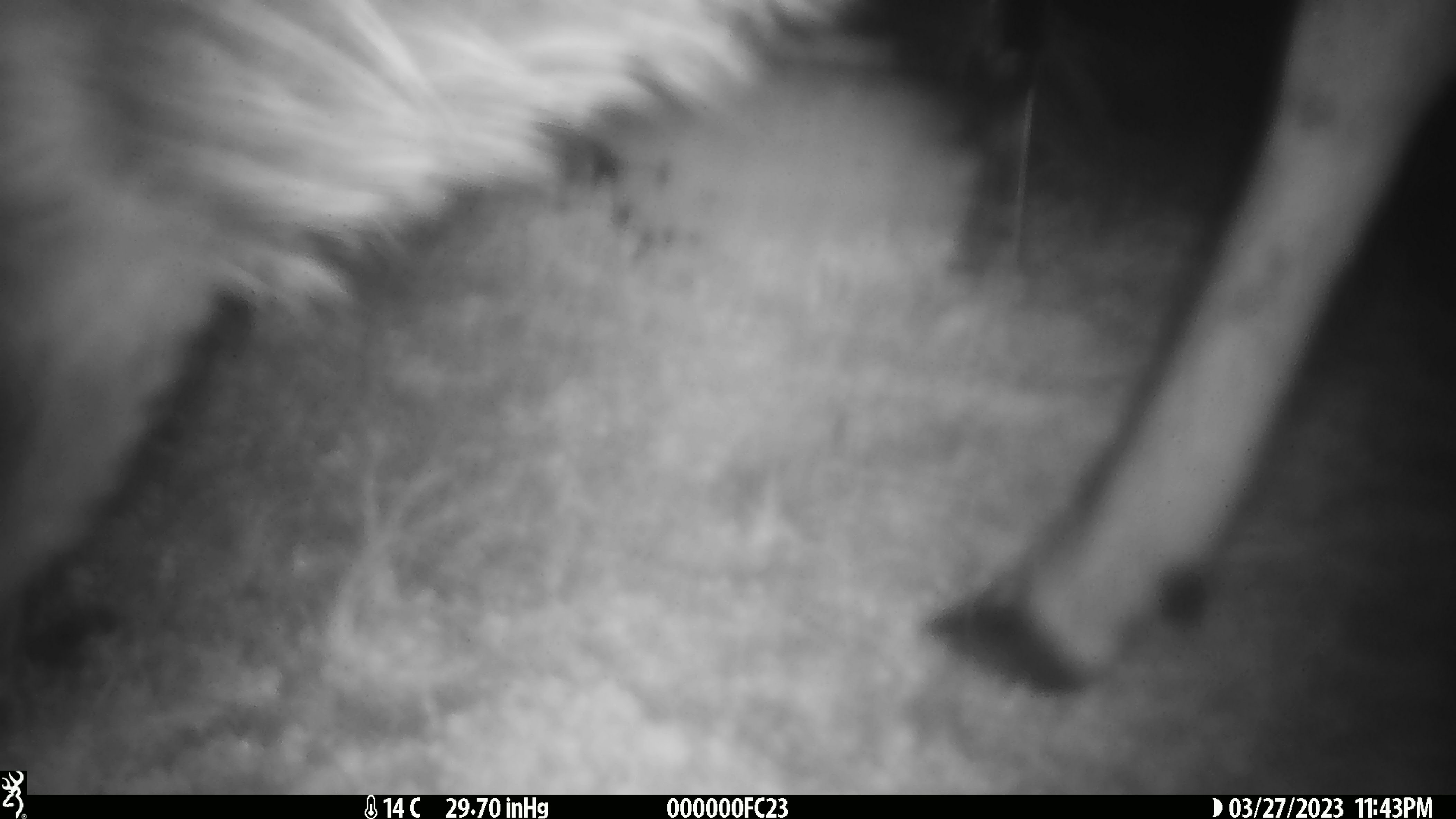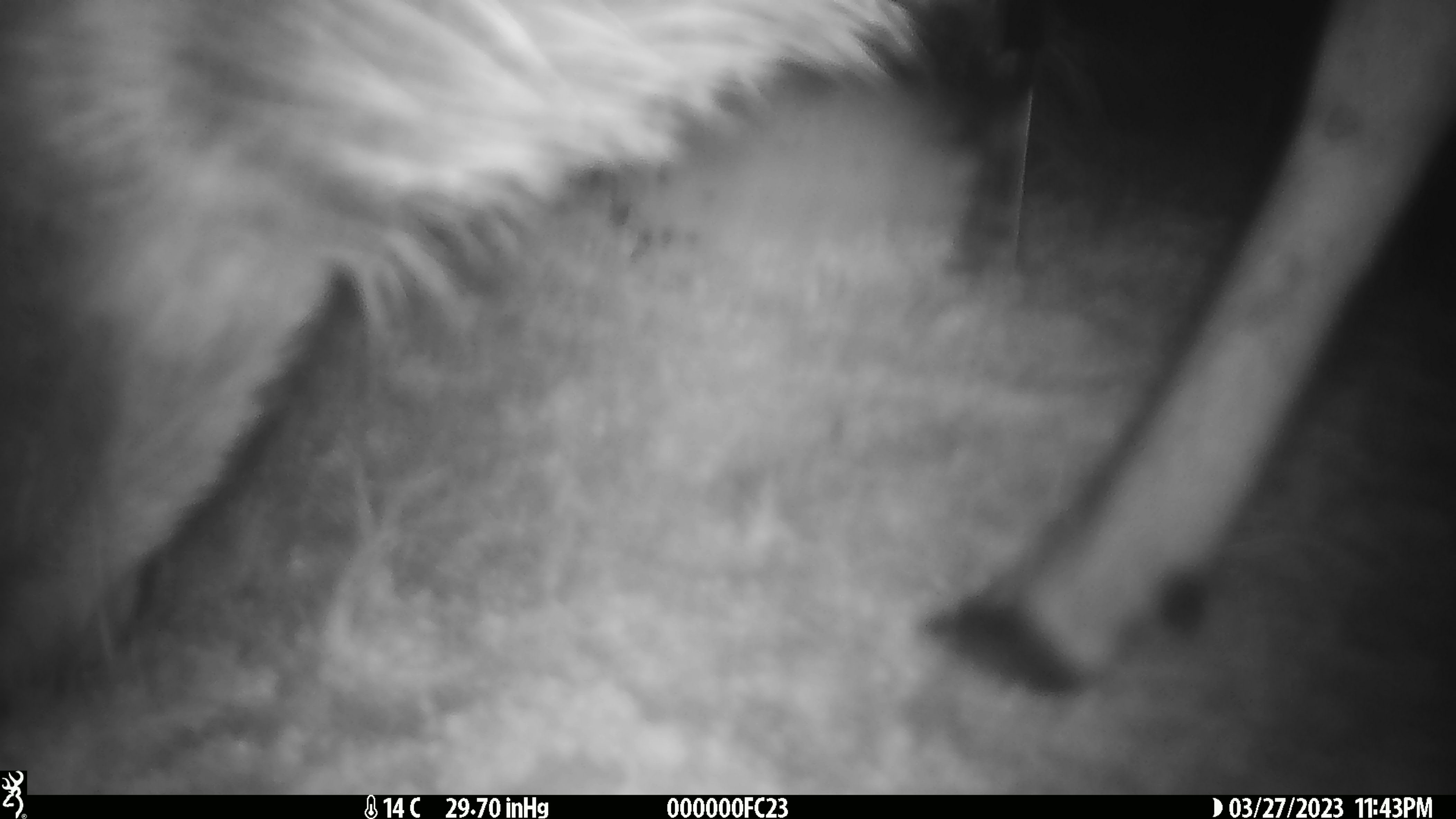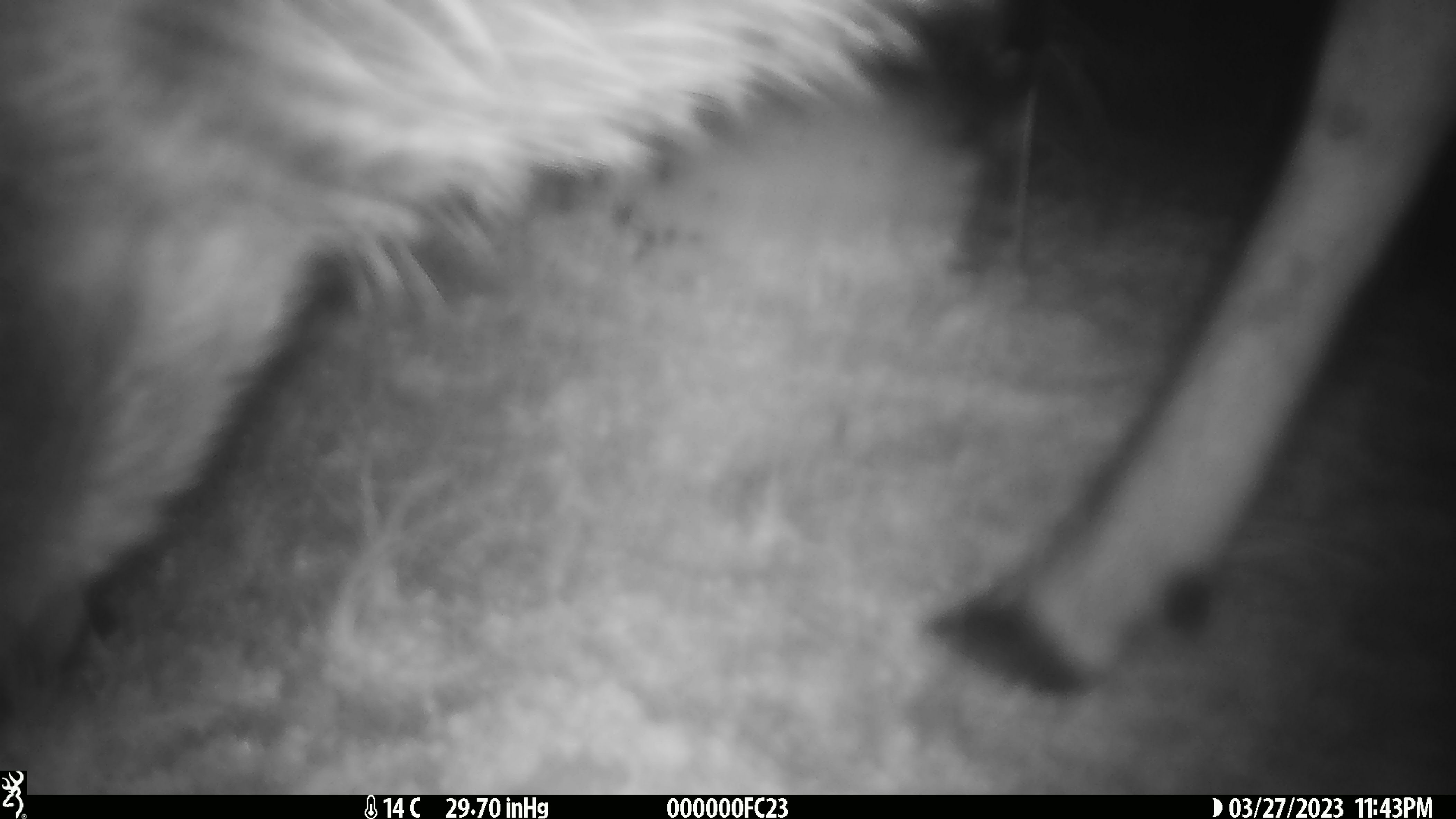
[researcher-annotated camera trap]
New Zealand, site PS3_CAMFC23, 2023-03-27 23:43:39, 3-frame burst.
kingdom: Animalia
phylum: Chordata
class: Mammalia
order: Artiodactyla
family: Cervidae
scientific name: Cervidae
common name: deer